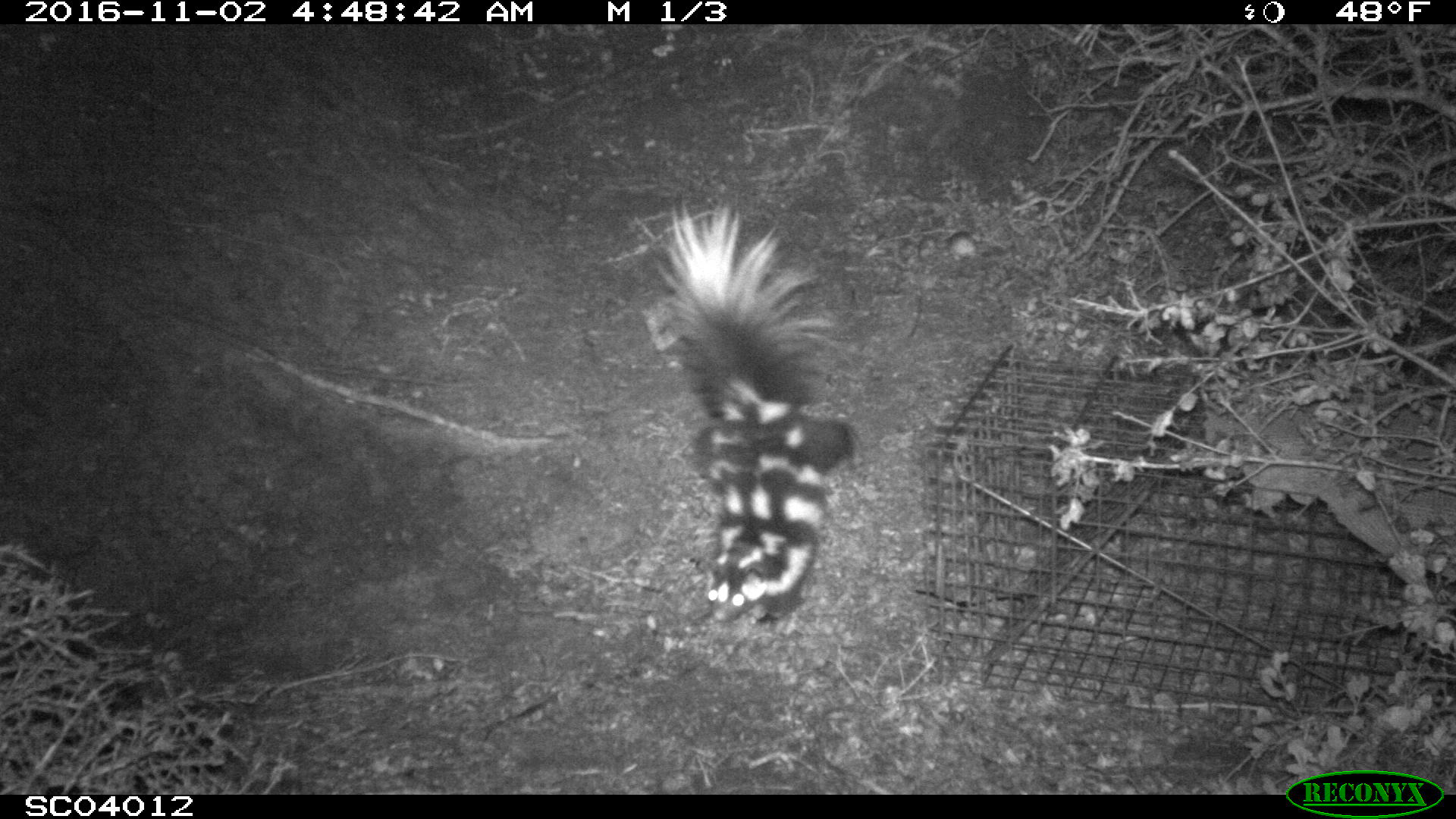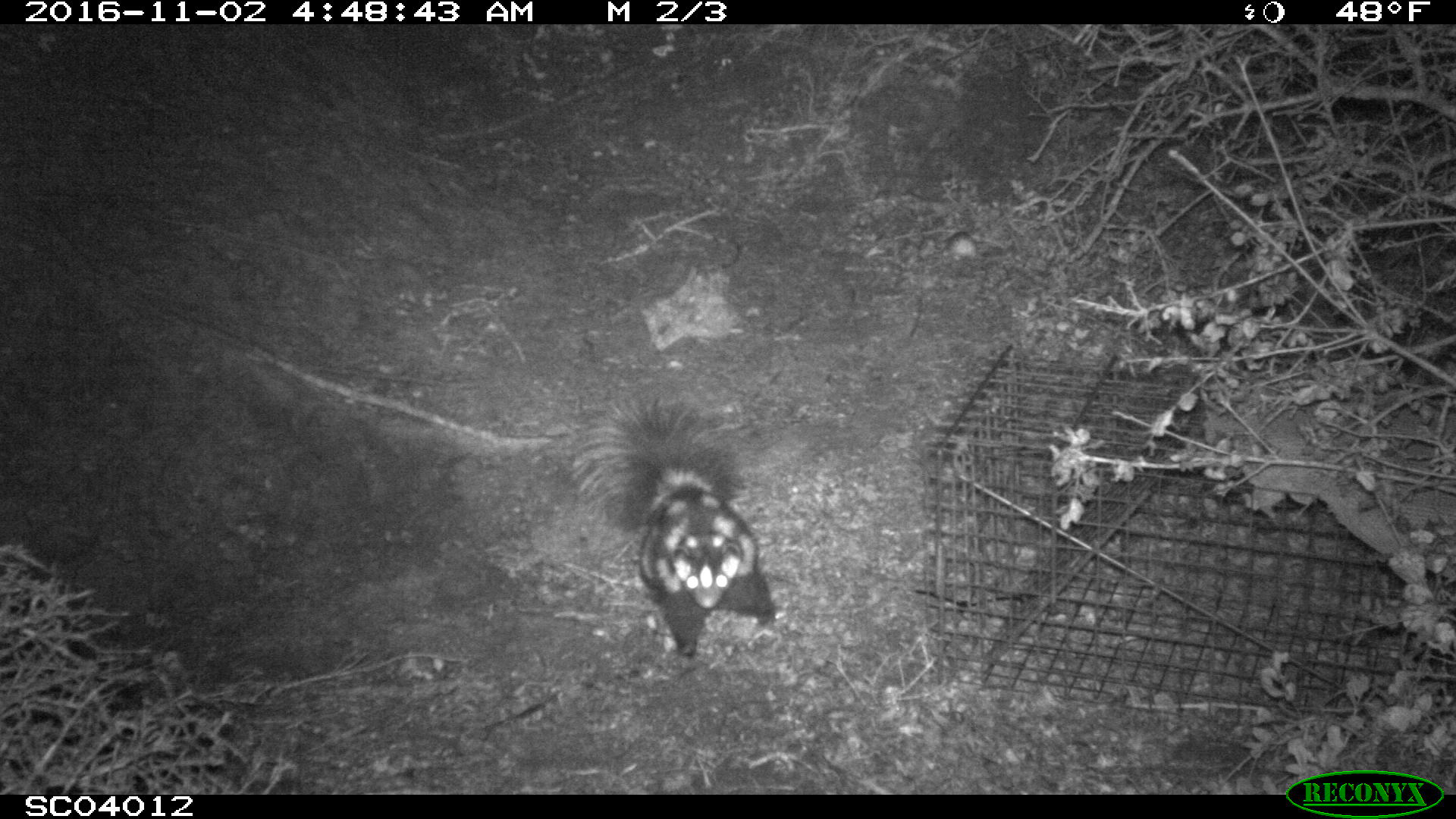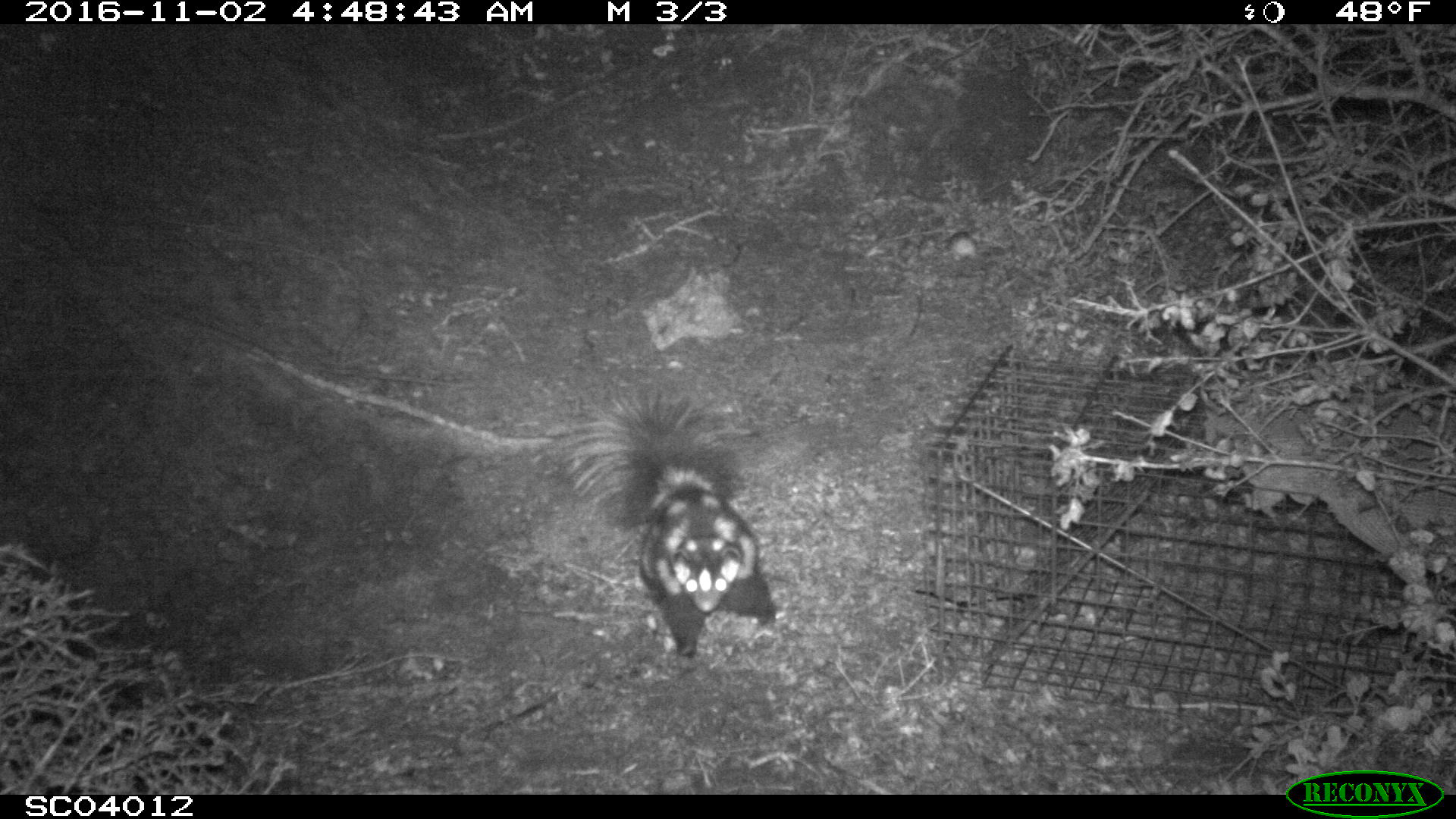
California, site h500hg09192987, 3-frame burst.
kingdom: Animalia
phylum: Chordata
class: Mammalia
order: Carnivora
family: Mephitidae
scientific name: Mephitidae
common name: skunk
Skunk (Mephitidae).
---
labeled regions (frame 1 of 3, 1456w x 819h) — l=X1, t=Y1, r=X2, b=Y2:
skunk: l=651, t=194, r=866, b=632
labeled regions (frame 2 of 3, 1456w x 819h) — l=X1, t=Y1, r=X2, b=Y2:
skunk: l=566, t=389, r=775, b=659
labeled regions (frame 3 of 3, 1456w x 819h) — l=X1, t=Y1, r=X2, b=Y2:
skunk: l=560, t=385, r=776, b=672